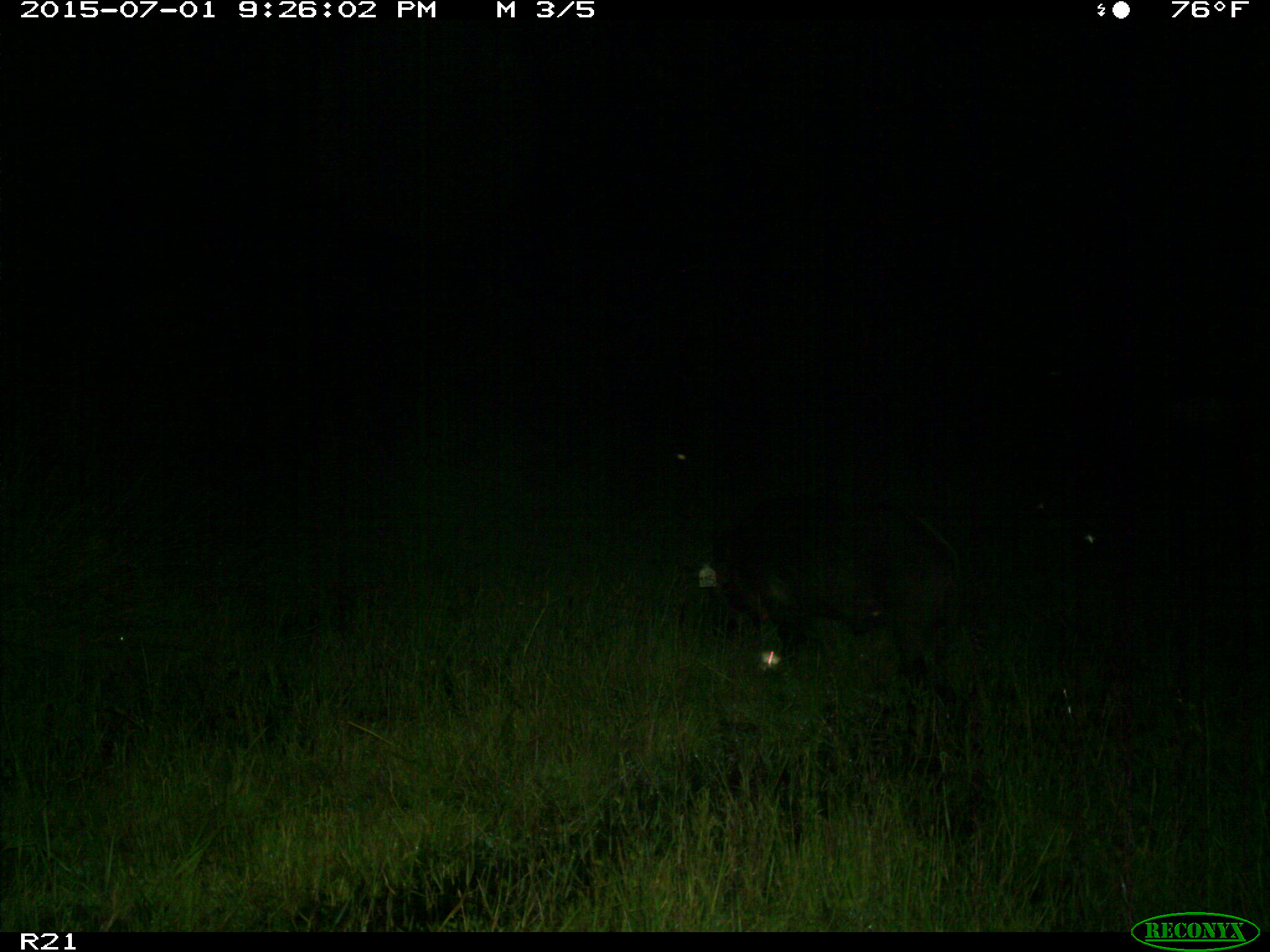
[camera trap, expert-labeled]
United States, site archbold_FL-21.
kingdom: Animalia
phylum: Chordata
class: Mammalia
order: Artiodactyla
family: Suidae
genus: Sus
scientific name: Sus scrofa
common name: wild boar